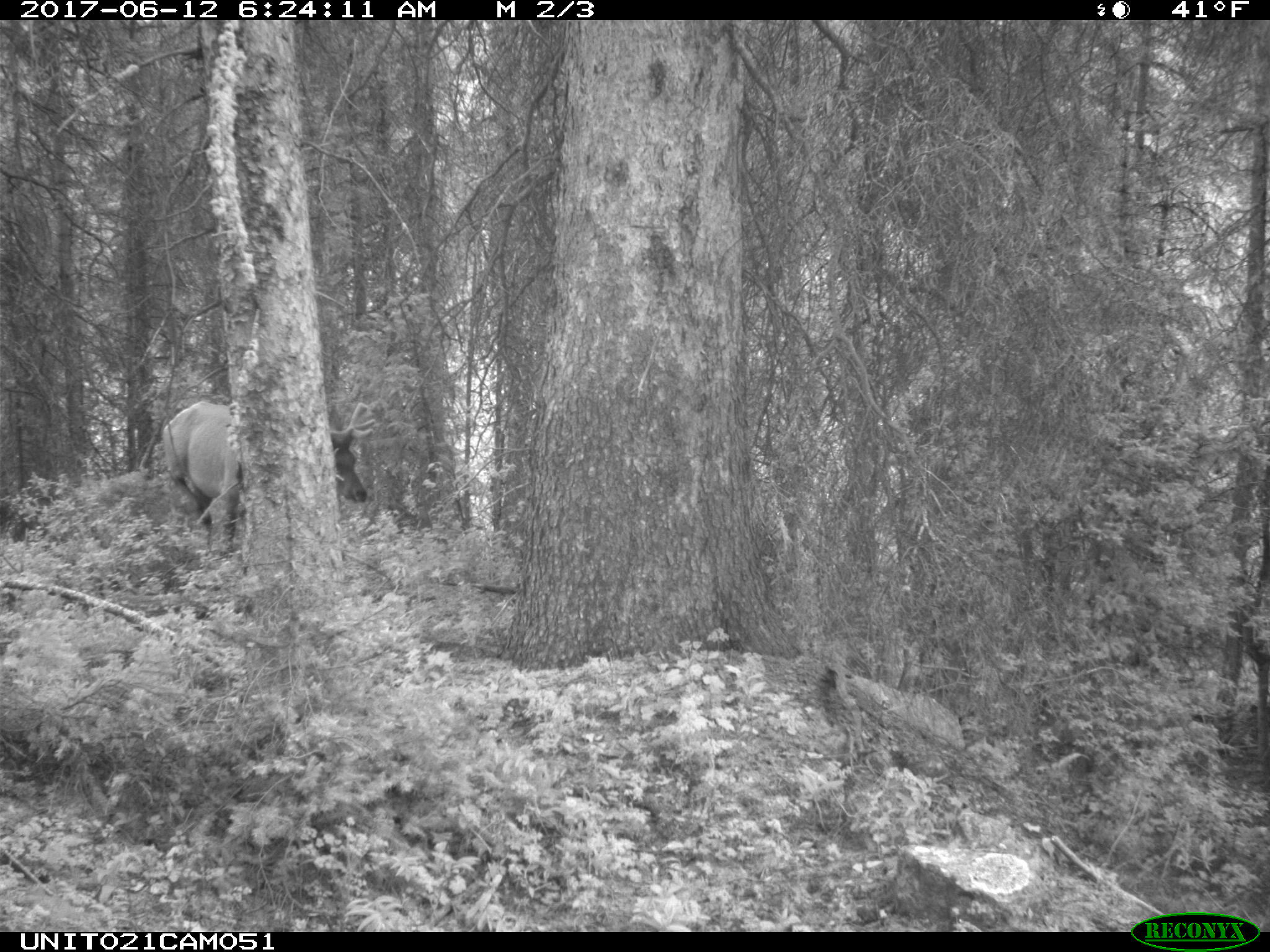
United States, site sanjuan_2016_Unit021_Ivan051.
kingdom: Animalia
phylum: Chordata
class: Mammalia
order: Artiodactyla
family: Cervidae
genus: Cervus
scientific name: Cervus elaphus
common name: red deer